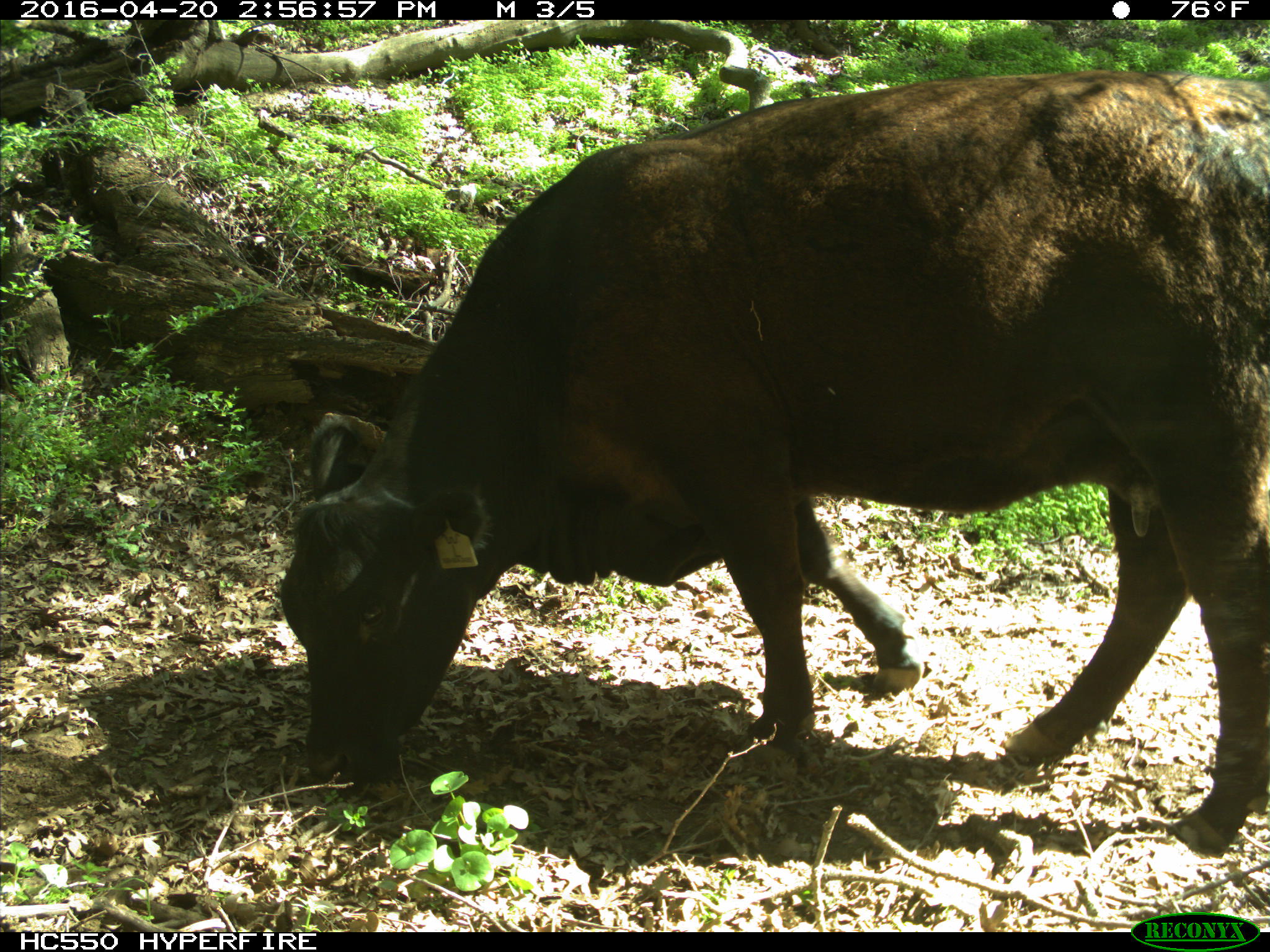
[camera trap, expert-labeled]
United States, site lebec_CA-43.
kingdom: Animalia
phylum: Chordata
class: Mammalia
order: Artiodactyla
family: Bovidae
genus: Bos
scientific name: Bos taurus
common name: domestic cow